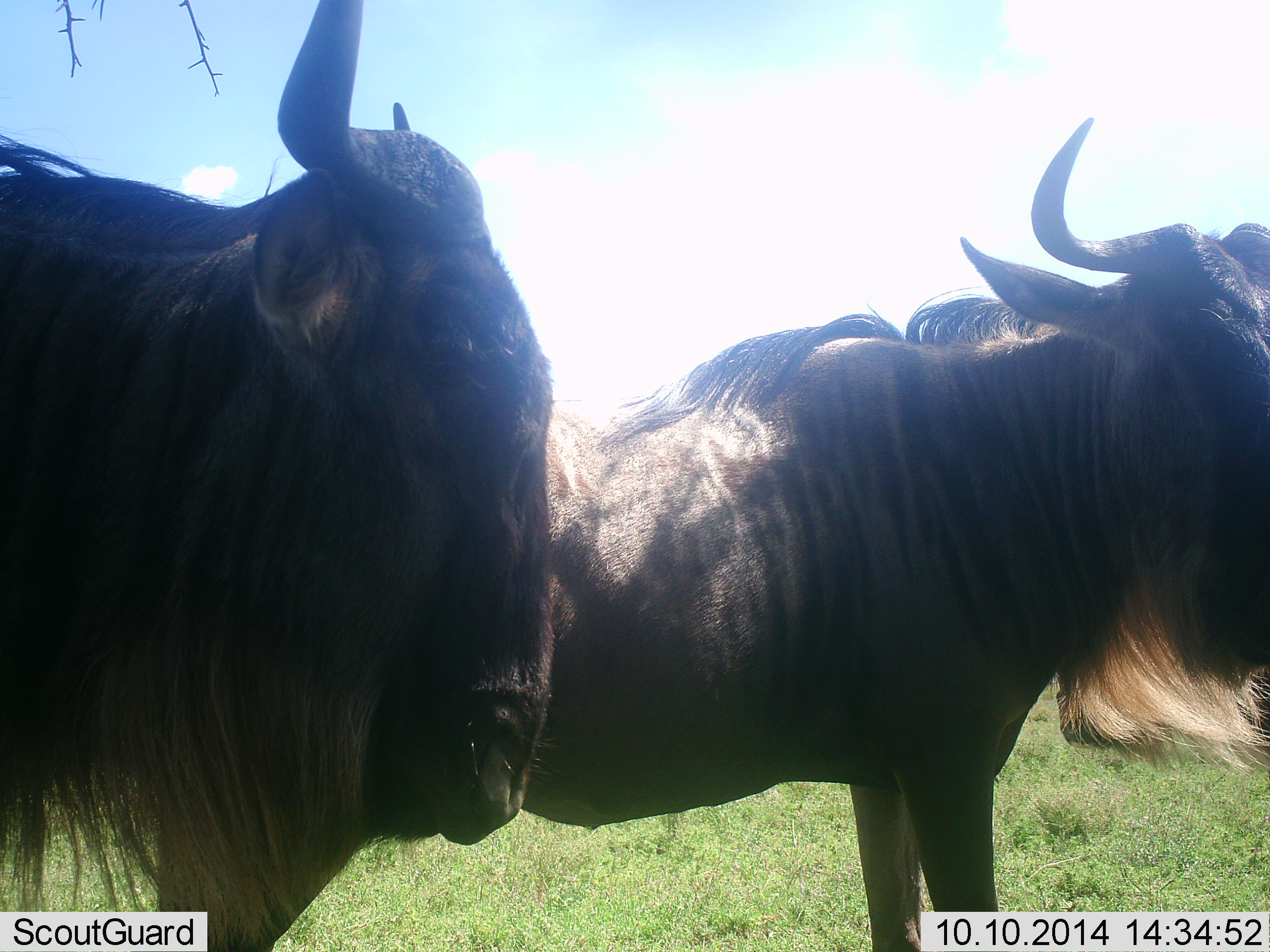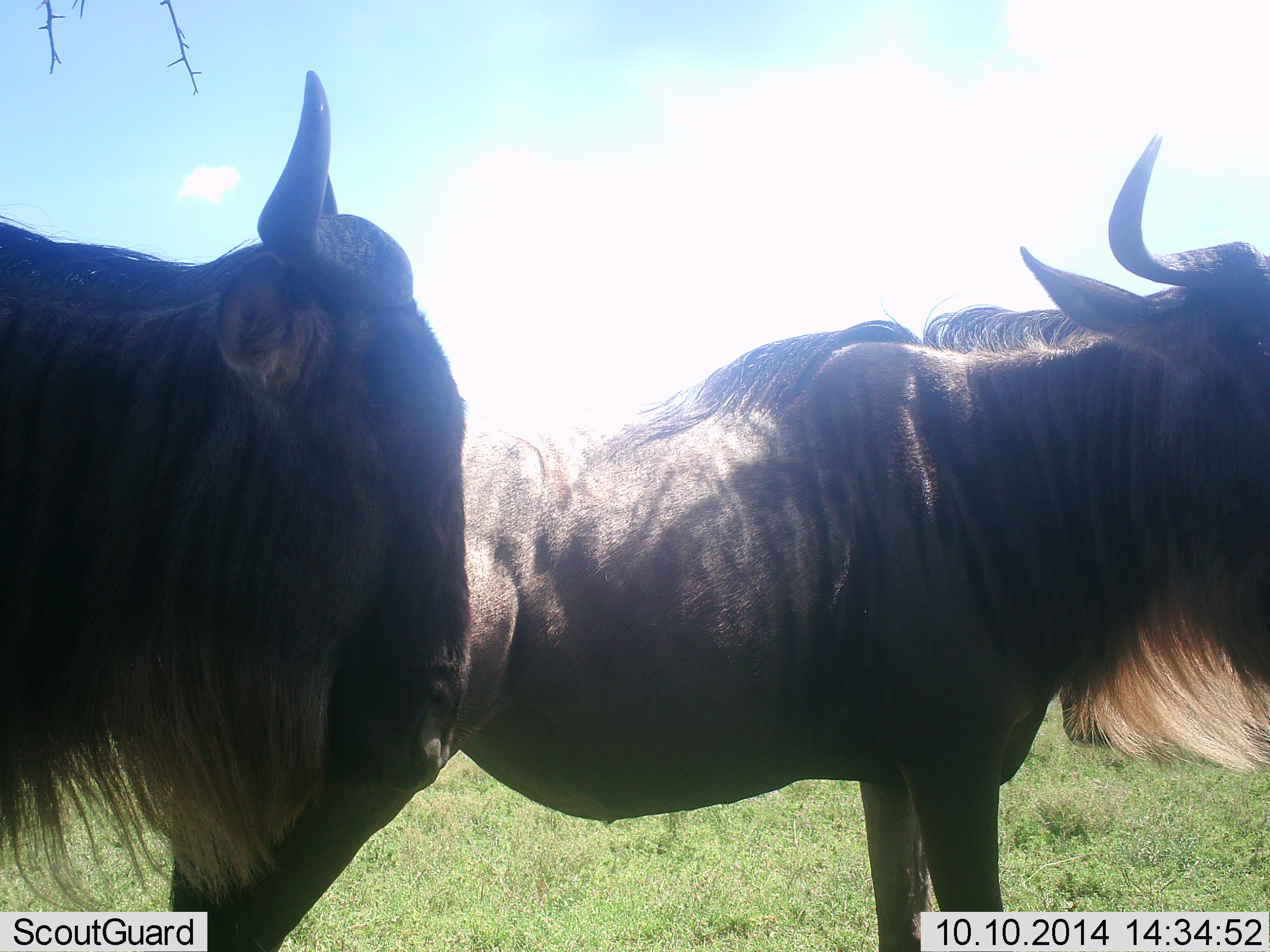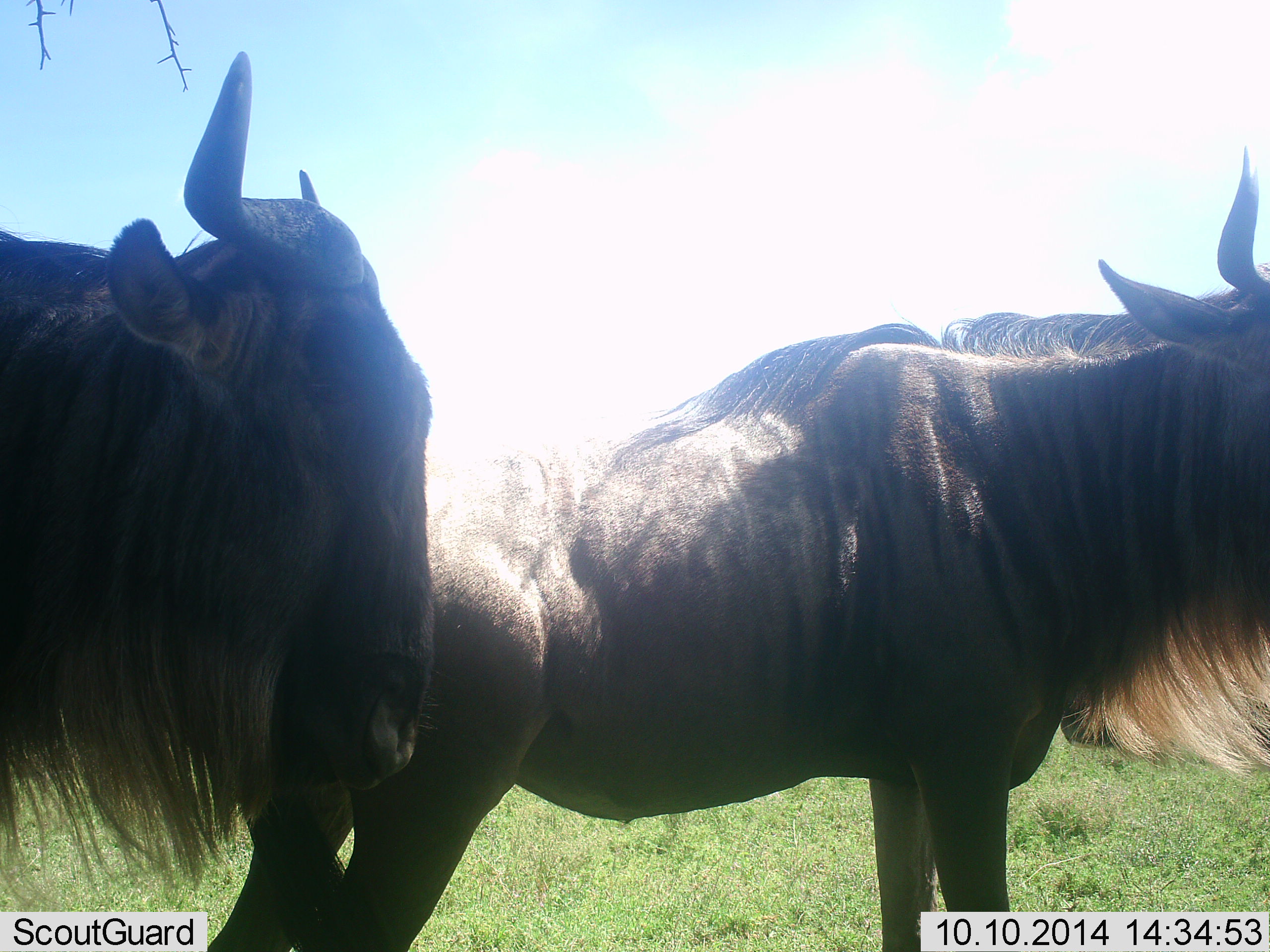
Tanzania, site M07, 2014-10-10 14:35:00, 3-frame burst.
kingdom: Animalia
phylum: Chordata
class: Mammalia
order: Artiodactyla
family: Bovidae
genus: Connochaetes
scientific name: Connochaetes taurinus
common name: blue wildebeest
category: wildebeest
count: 2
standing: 80%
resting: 0%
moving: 30%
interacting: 0%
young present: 0%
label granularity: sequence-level